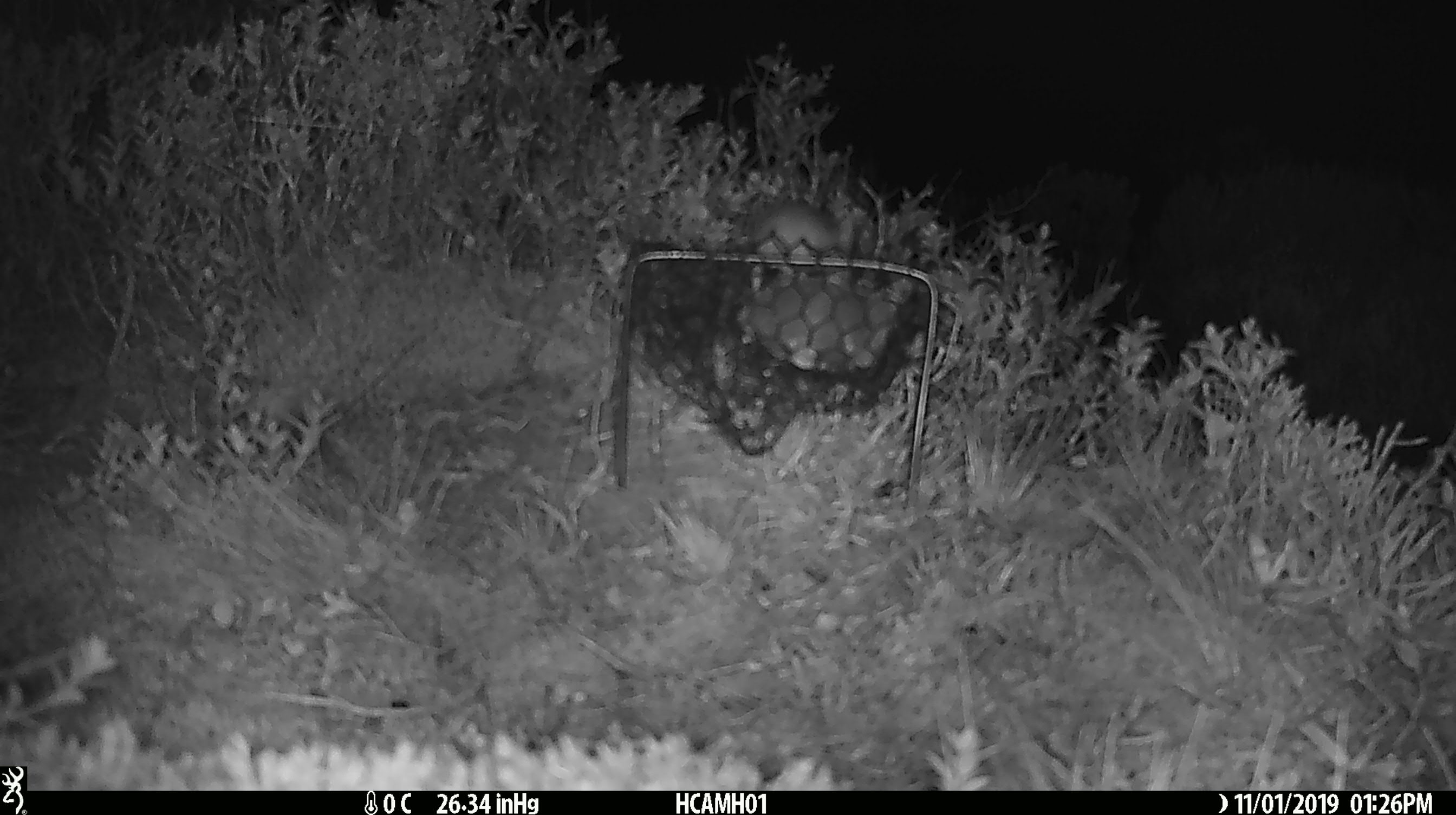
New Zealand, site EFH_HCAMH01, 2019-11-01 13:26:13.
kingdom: Animalia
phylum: Chordata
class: Mammalia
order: Rodentia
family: Muridae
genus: Mus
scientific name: Mus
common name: mouse